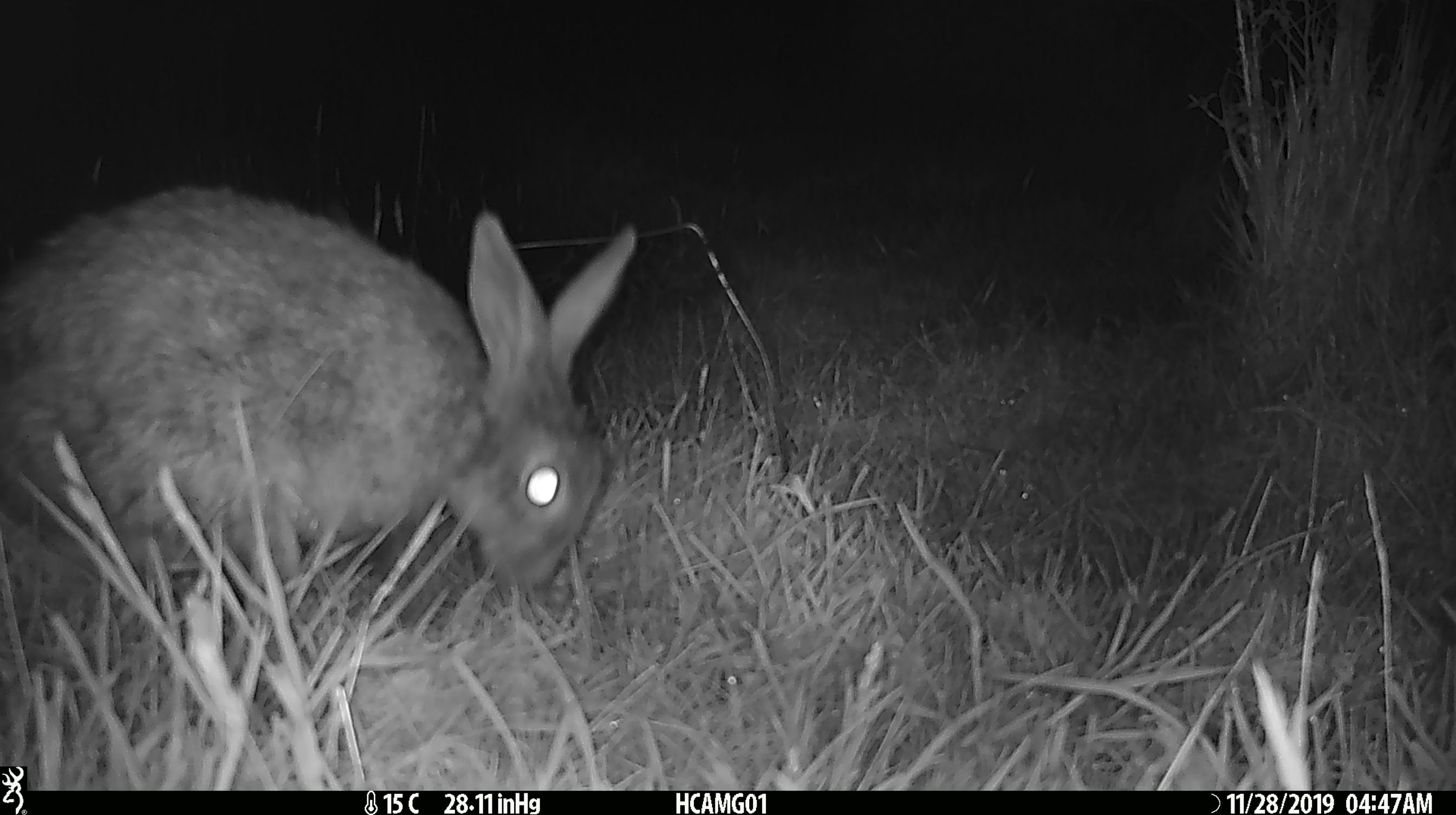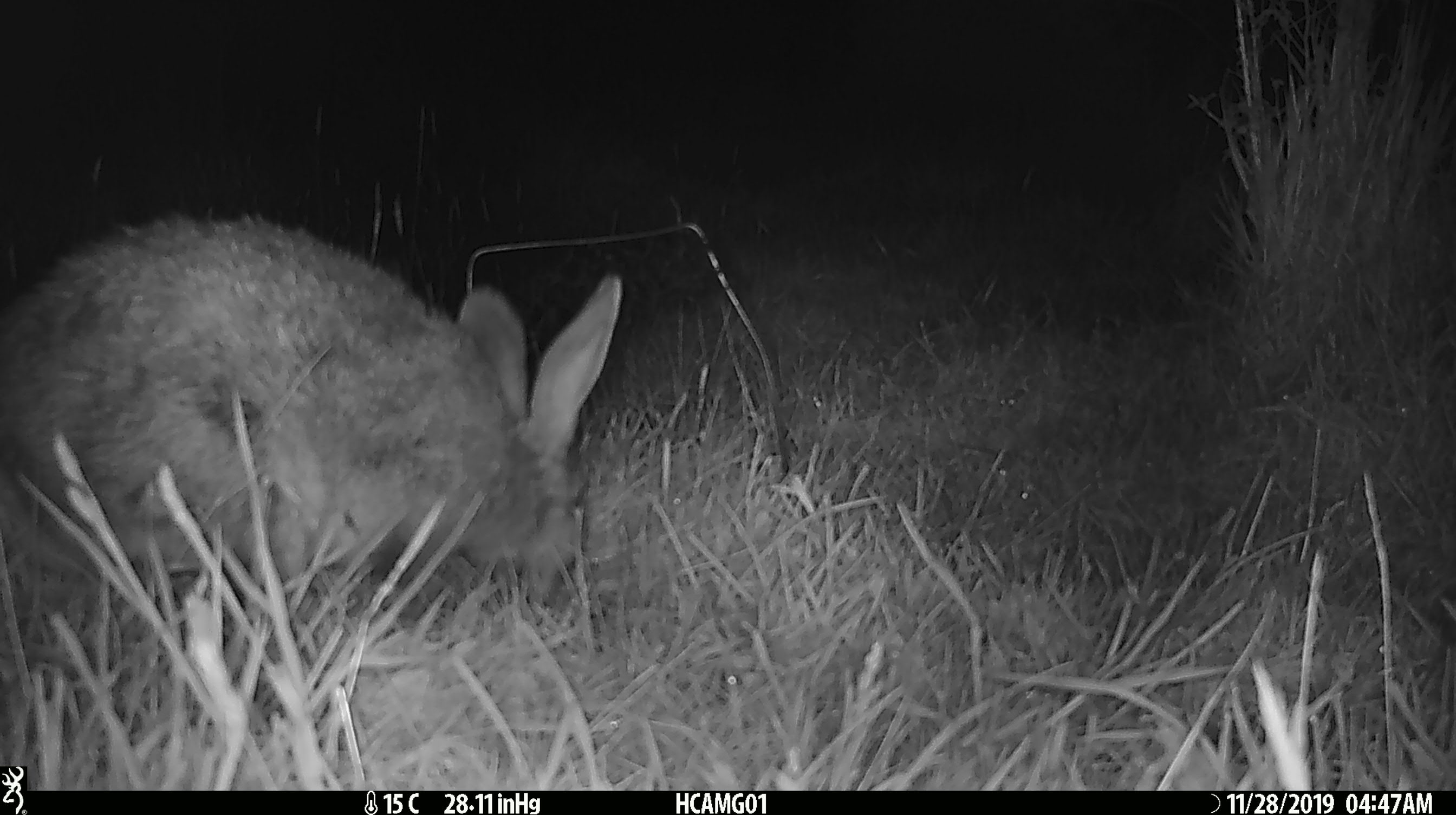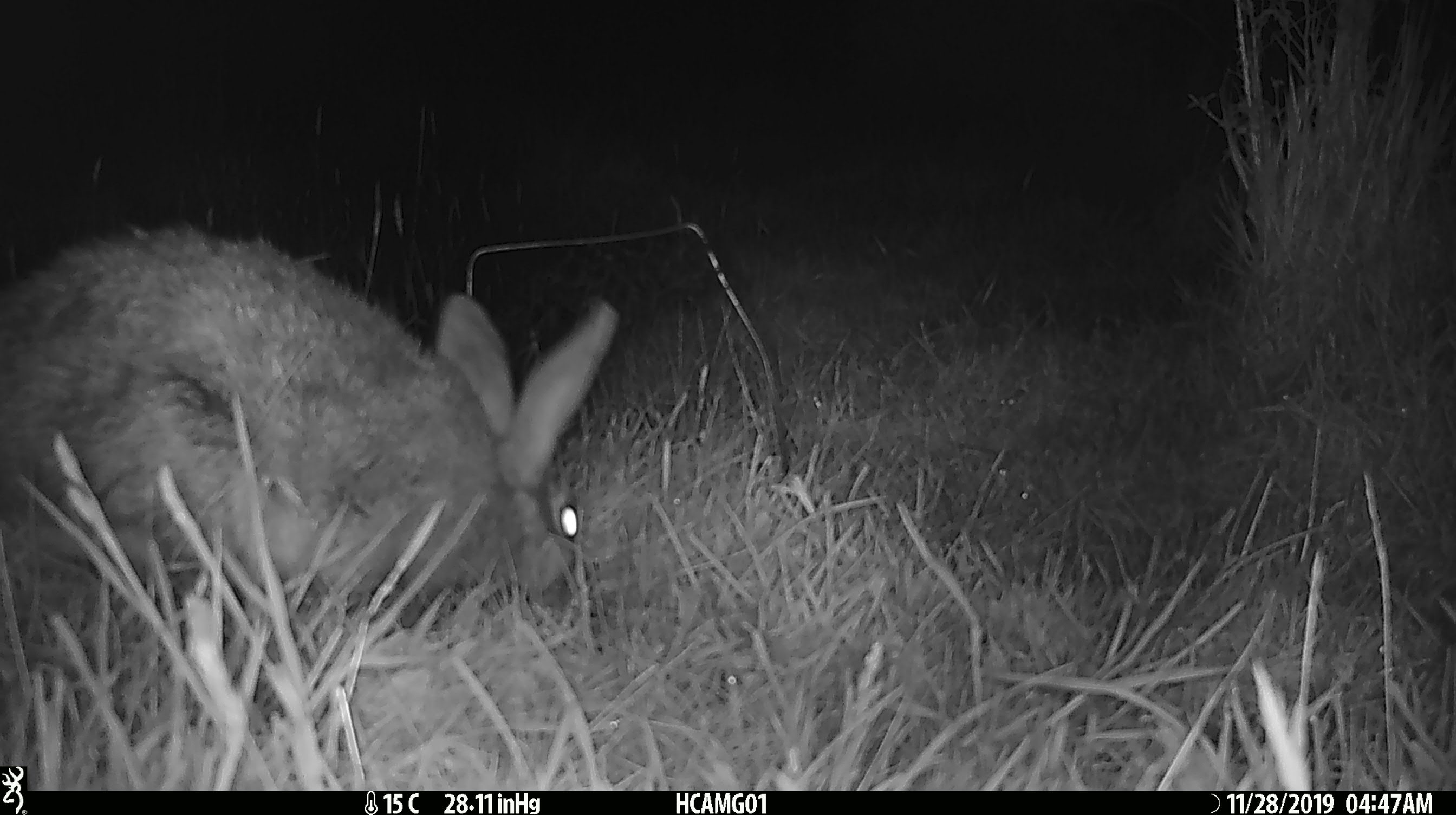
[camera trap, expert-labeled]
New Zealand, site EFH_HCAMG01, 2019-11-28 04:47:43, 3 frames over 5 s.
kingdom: Animalia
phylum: Chordata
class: Mammalia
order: Lagomorpha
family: Leporidae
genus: Oryctolagus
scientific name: Oryctolagus cuniculus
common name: european rabbit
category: rabbit